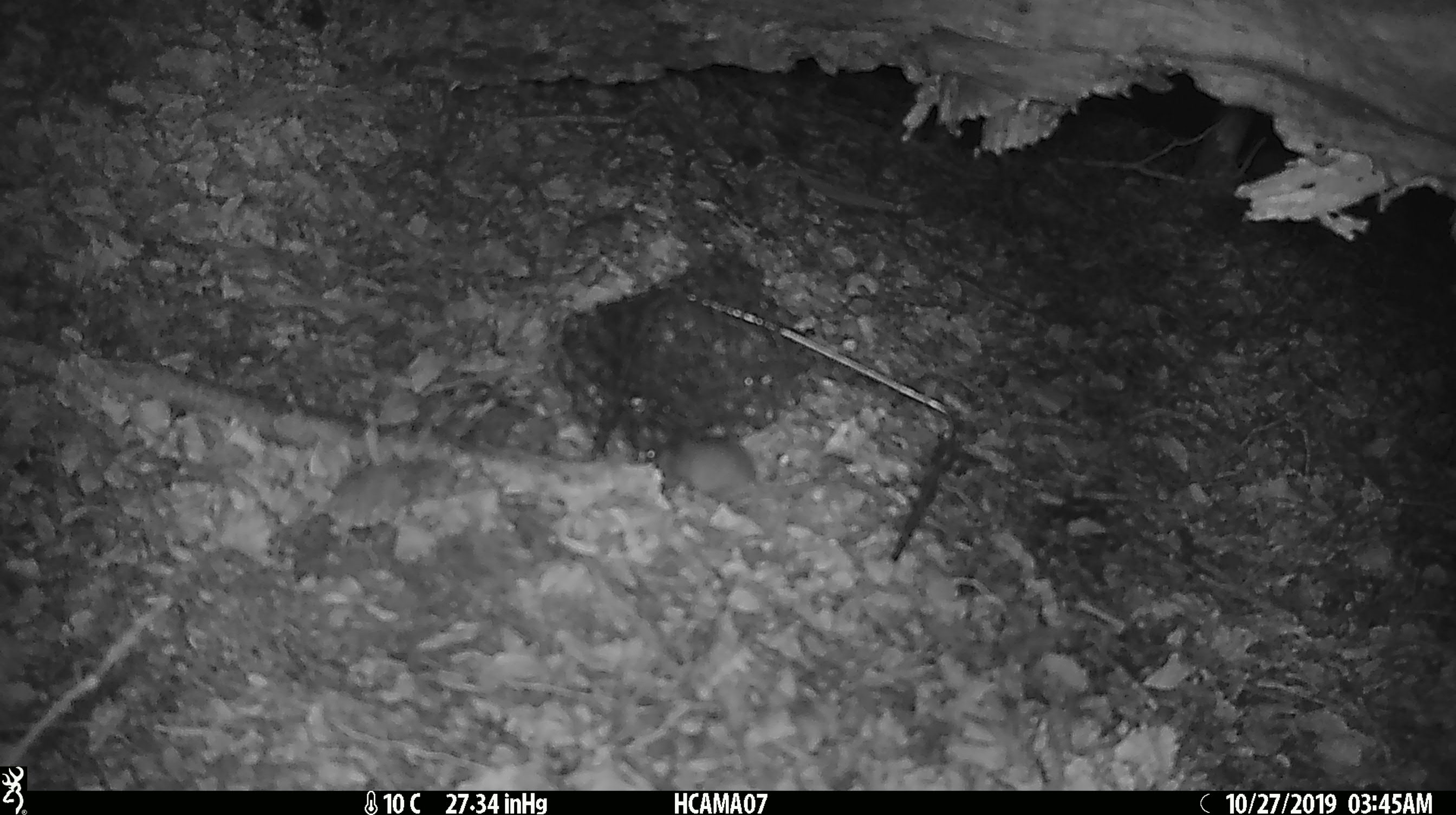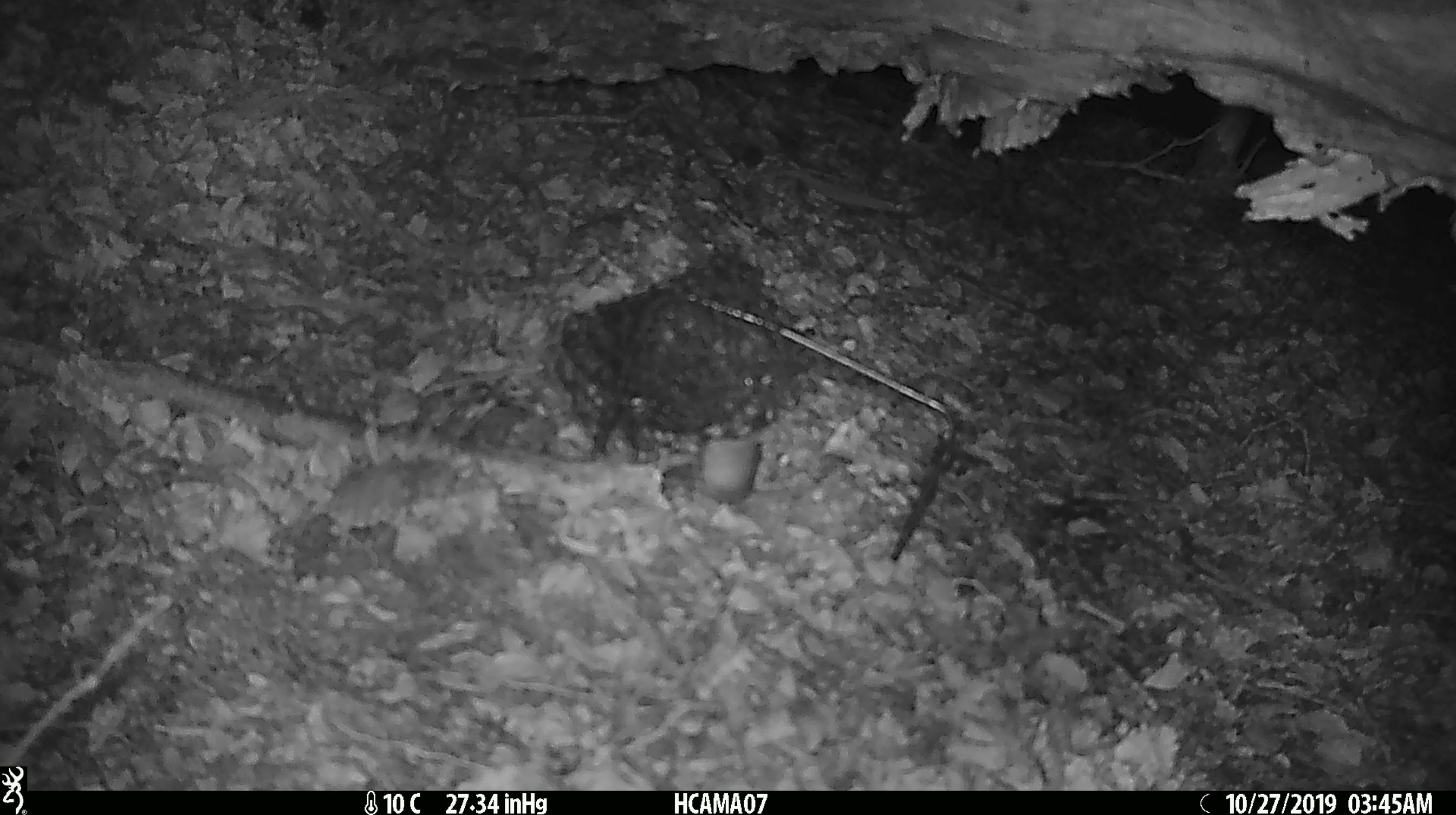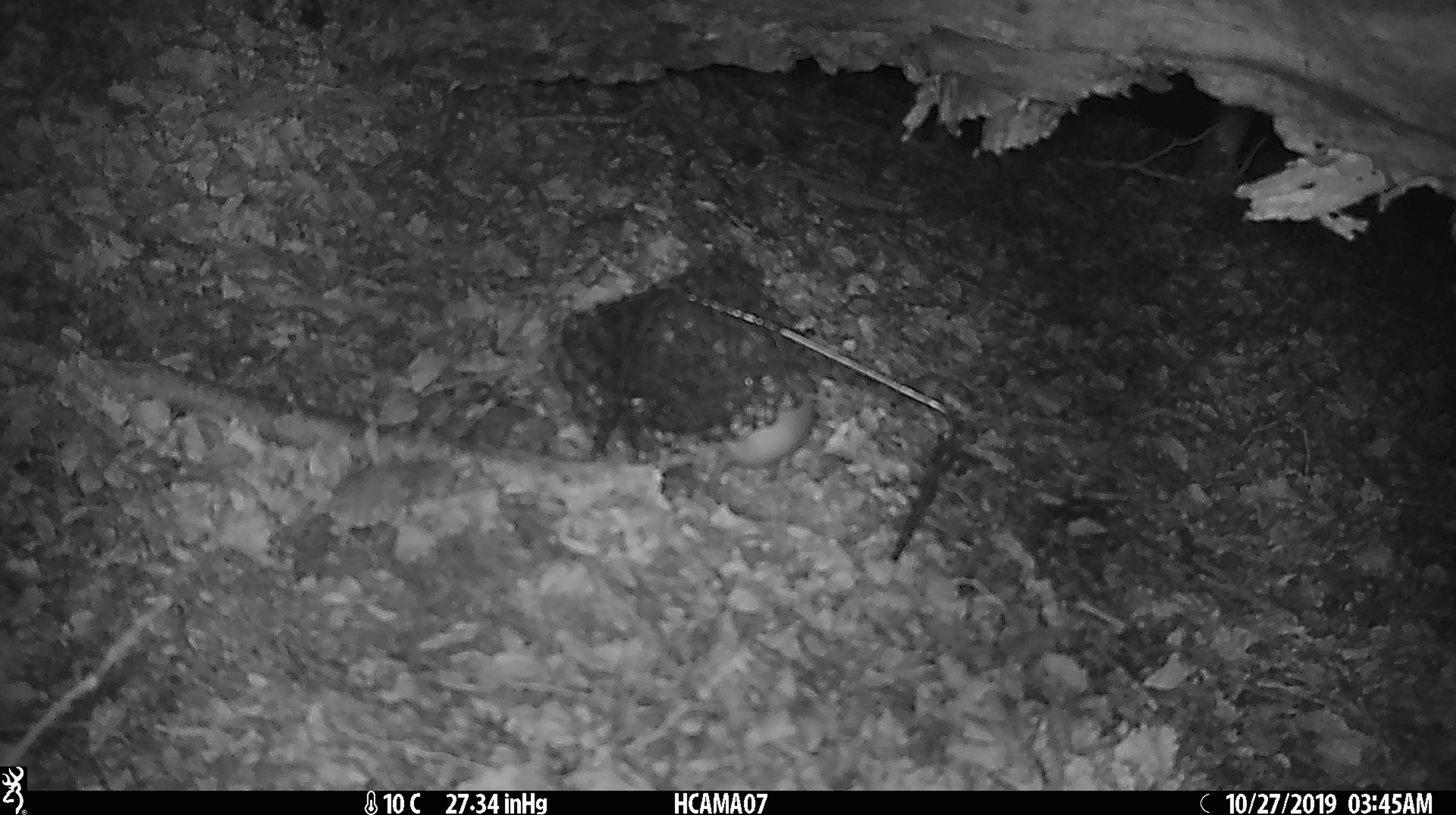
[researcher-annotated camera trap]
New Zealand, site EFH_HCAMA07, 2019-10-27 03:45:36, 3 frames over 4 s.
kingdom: Animalia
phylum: Chordata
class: Mammalia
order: Rodentia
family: Muridae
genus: Mus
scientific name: Mus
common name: mouse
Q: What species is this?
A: Mouse (Mus).